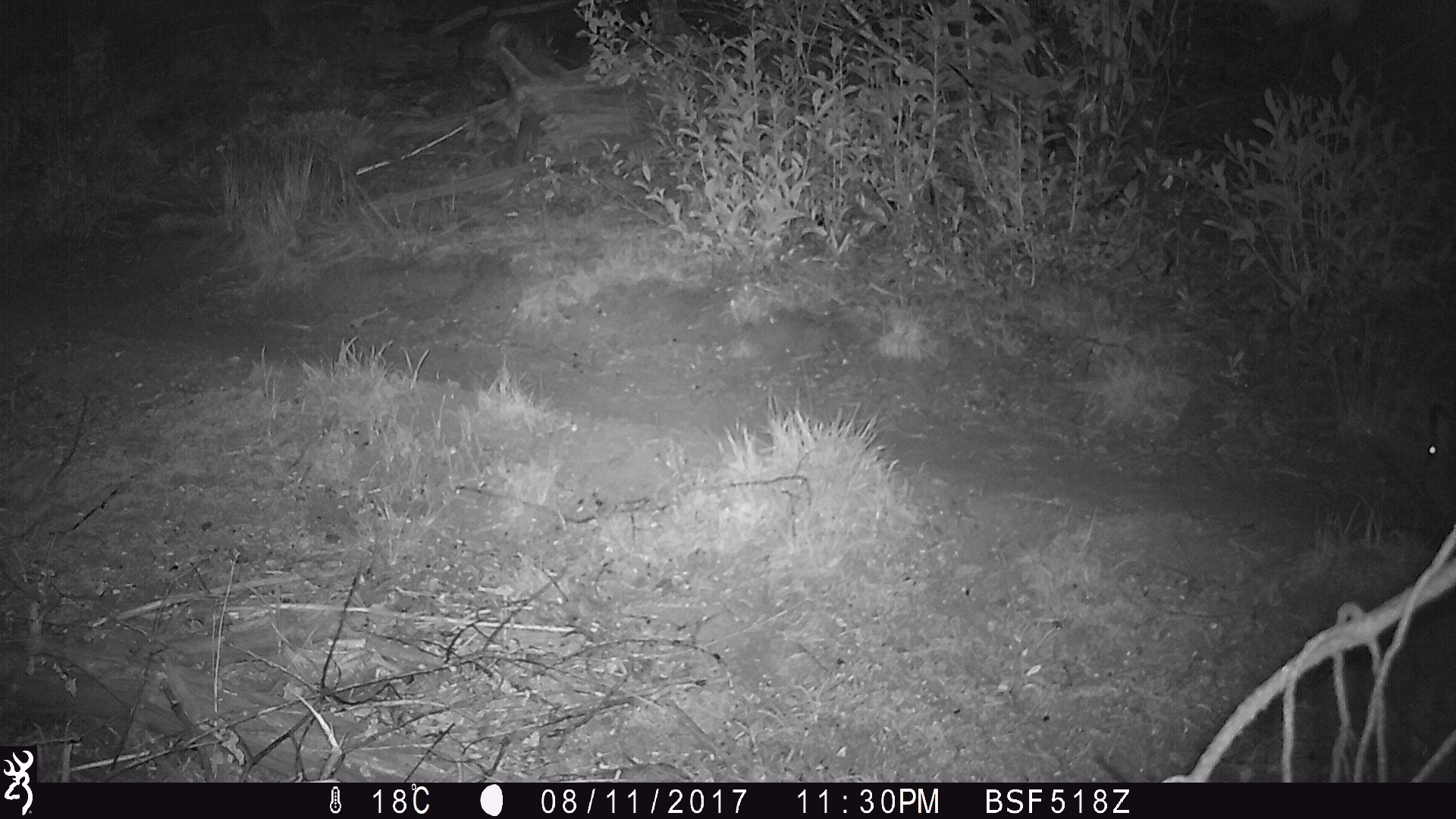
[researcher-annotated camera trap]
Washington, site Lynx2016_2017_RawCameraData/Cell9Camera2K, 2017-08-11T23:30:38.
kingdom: Animalia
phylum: Chordata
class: Mammalia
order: Lagomorpha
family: Leporidae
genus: Lepus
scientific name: Lepus americanus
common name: snowshoe hare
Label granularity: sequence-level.